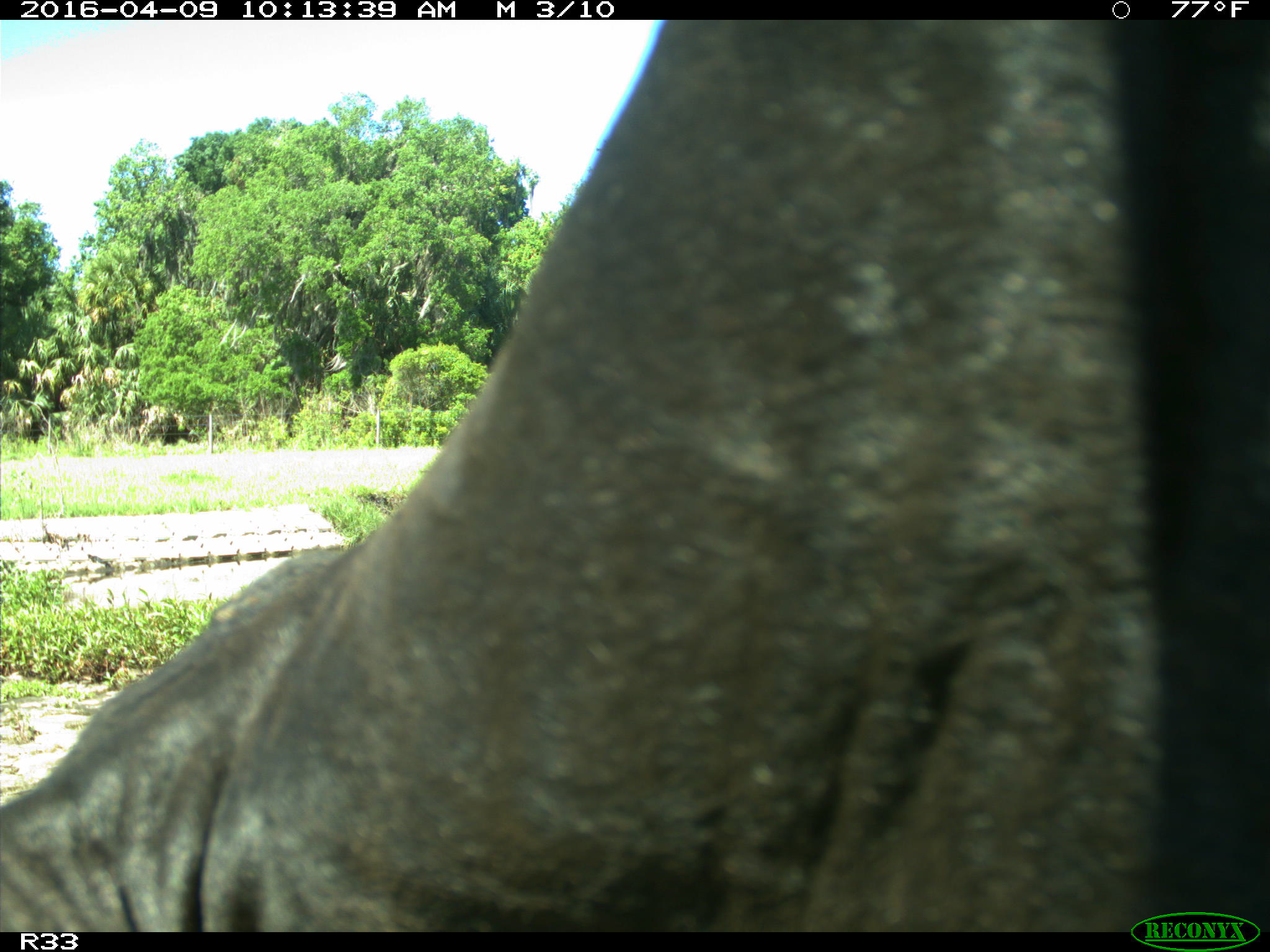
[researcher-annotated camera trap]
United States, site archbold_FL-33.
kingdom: Animalia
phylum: Chordata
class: Mammalia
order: Artiodactyla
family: Bovidae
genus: Bos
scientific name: Bos taurus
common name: domestic cow